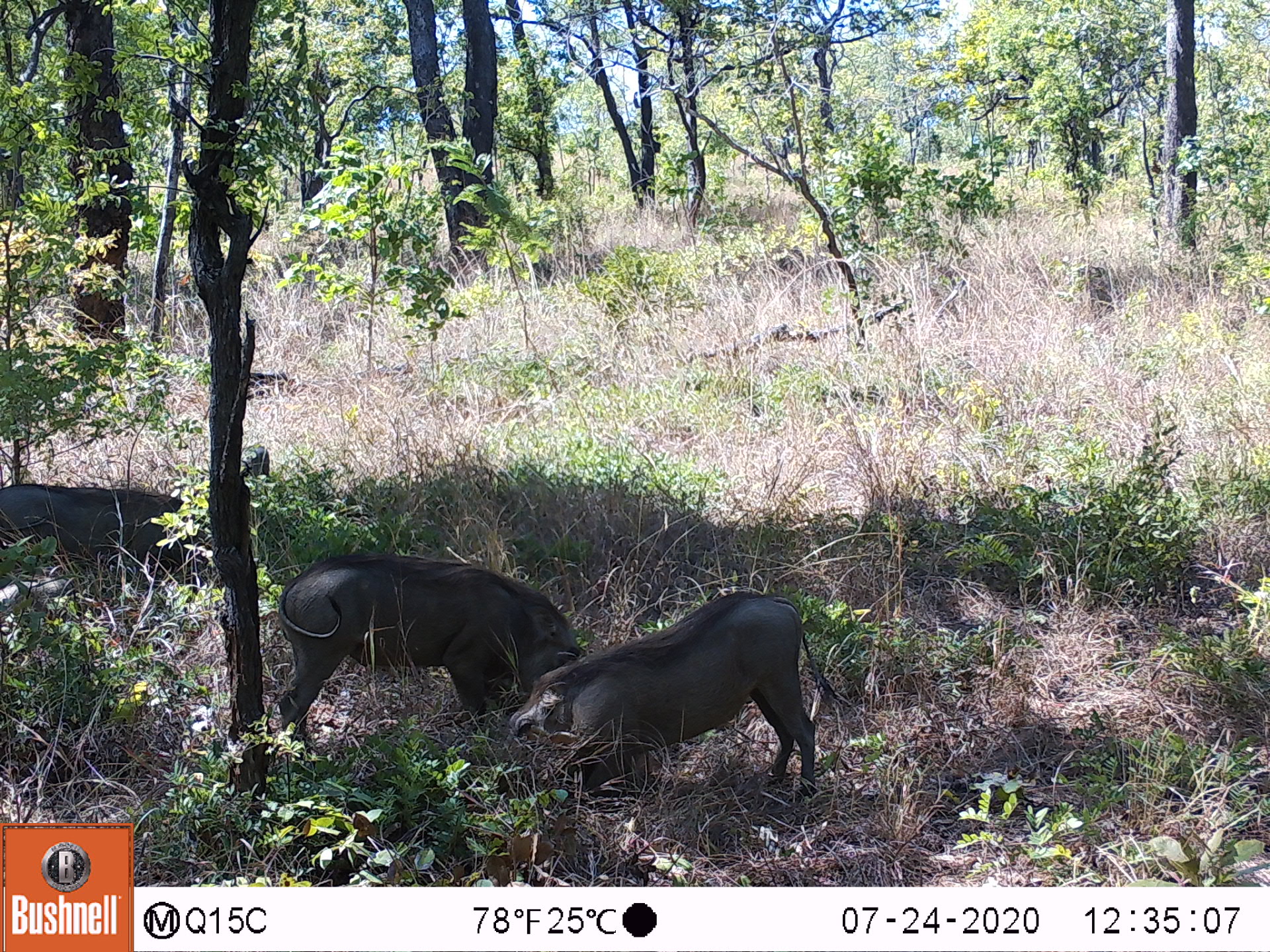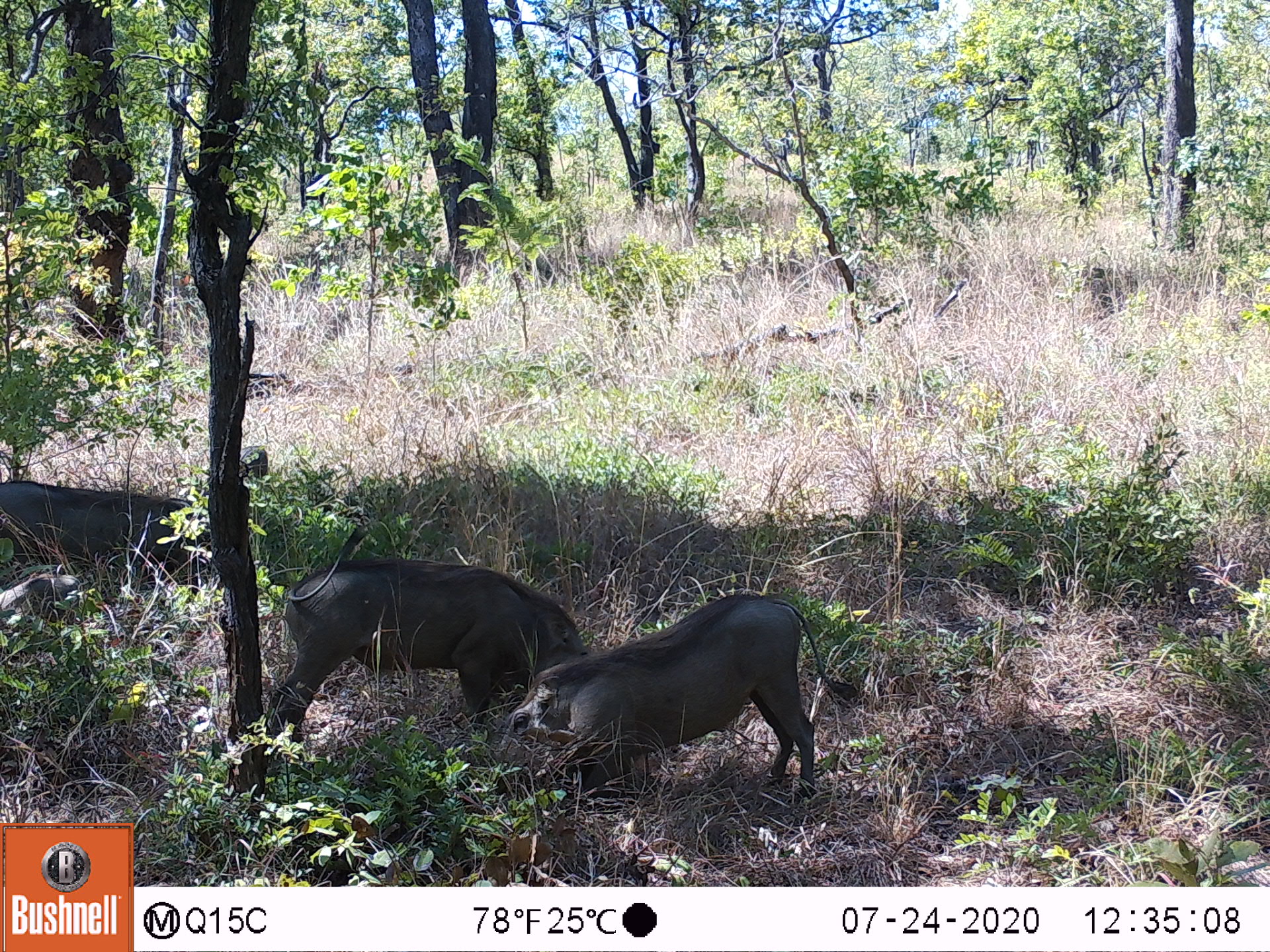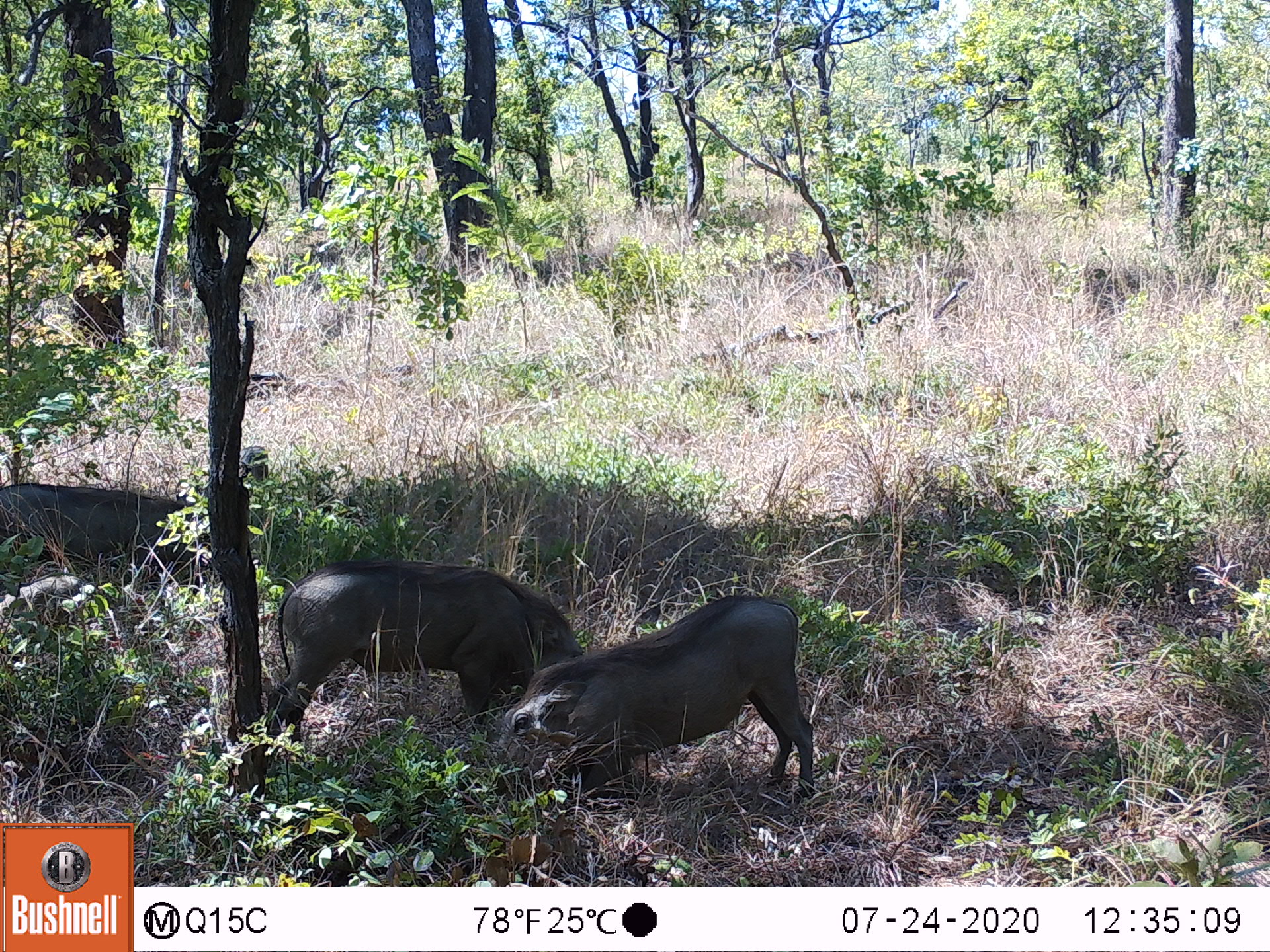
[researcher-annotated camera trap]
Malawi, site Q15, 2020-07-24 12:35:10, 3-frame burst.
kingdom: Animalia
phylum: Chordata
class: Mammalia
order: Artiodactyla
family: Suidae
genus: Phacochoerus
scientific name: Phacochoerus africanus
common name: common warthog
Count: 4.